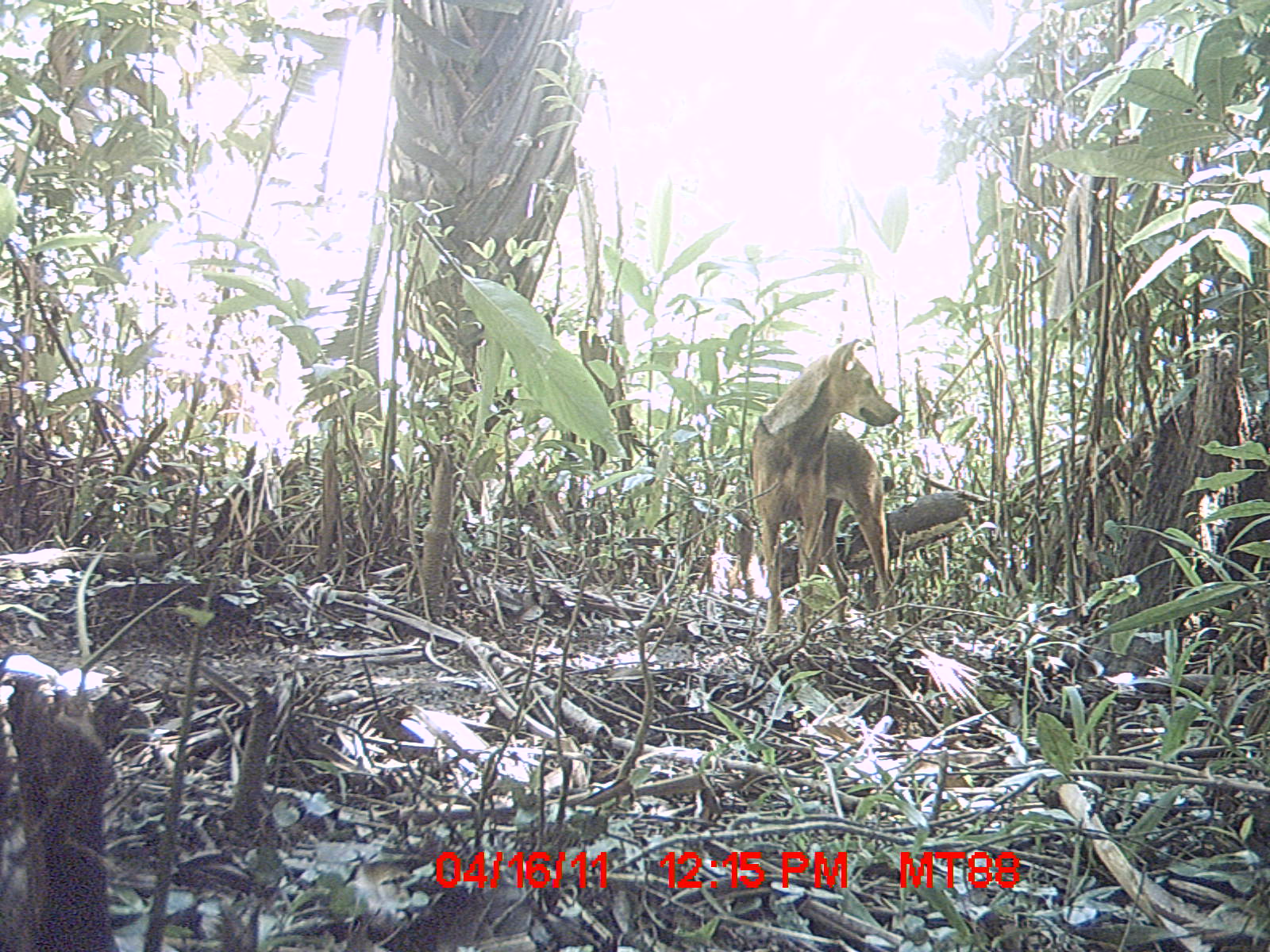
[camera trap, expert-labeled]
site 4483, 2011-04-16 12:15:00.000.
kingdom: Animalia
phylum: Chordata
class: Mammalia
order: Carnivora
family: Canidae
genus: Canis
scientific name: Canis familiaris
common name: domestic dog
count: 1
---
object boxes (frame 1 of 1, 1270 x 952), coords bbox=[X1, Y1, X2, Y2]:
canis familiaris: bbox=[750, 334, 901, 641]